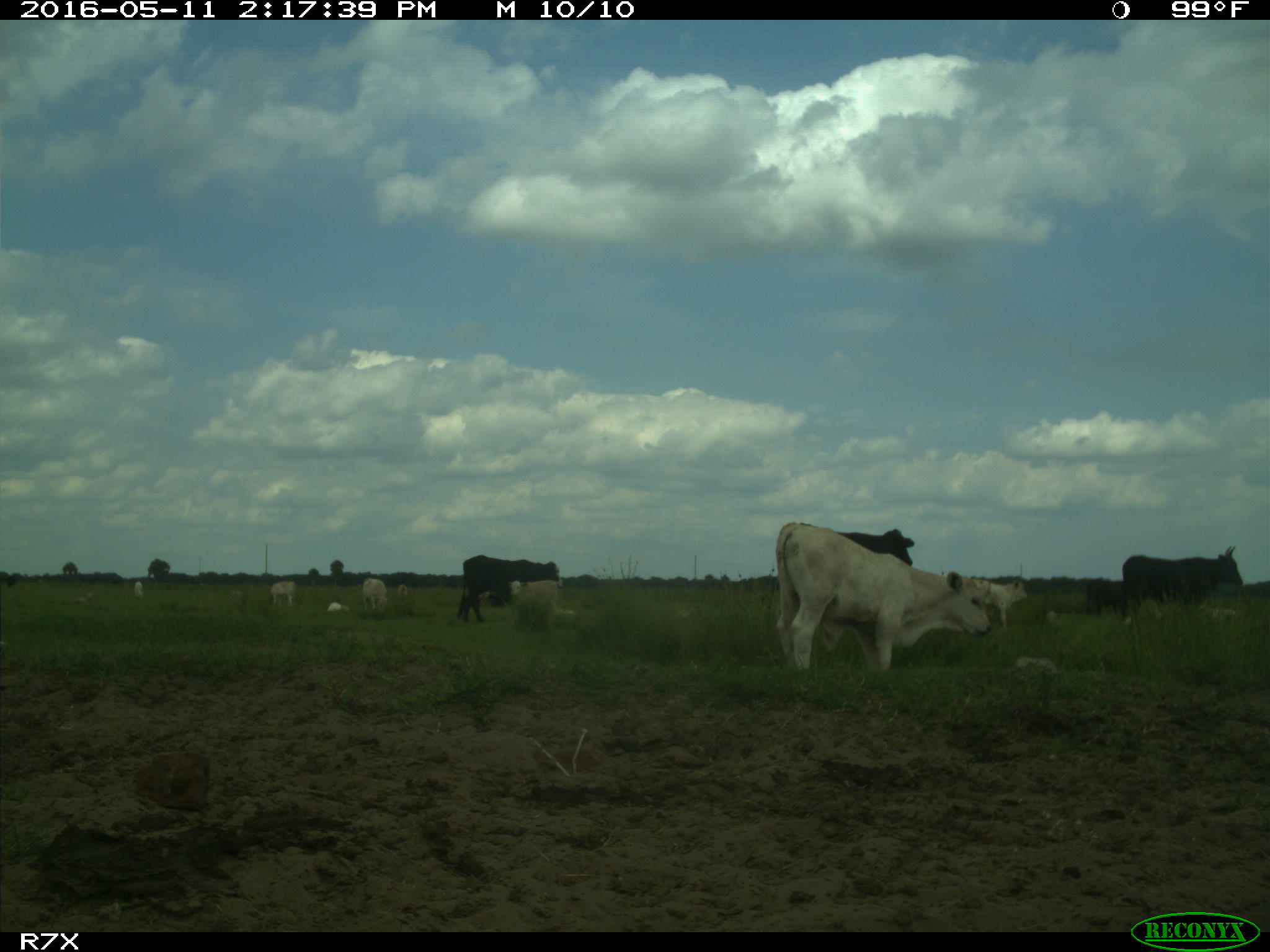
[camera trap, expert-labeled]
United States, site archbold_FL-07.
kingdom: Animalia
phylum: Chordata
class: Mammalia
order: Artiodactyla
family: Bovidae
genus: Bos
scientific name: Bos taurus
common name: domestic cow